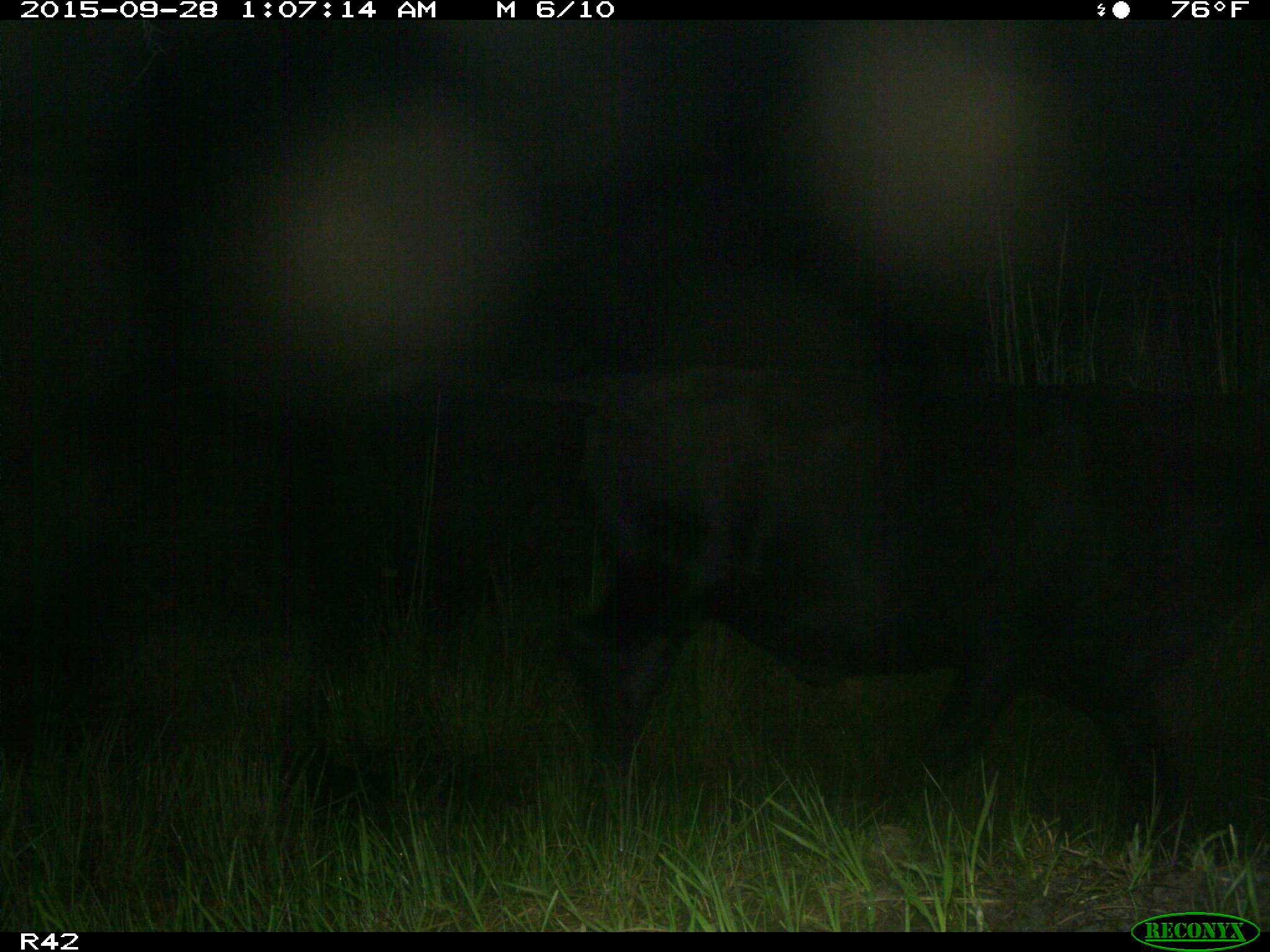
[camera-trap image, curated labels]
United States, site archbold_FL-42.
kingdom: Animalia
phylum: Chordata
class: Mammalia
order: Artiodactyla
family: Bovidae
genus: Bos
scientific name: Bos taurus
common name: domestic cow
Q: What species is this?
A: Bos taurus (domestic cow).